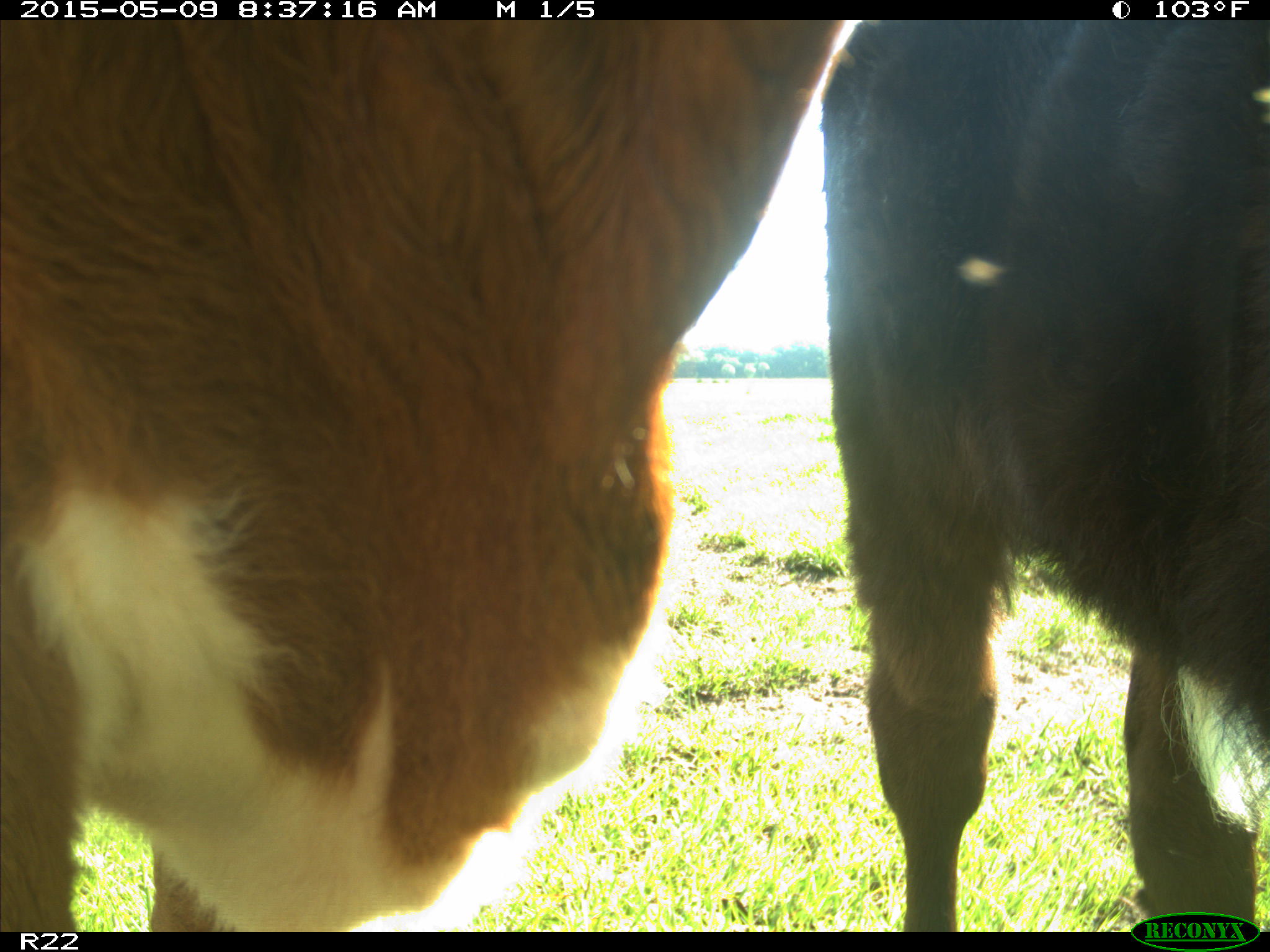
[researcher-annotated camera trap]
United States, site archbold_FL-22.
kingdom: Animalia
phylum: Chordata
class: Mammalia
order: Artiodactyla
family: Bovidae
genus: Bos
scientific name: Bos taurus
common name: domestic cow